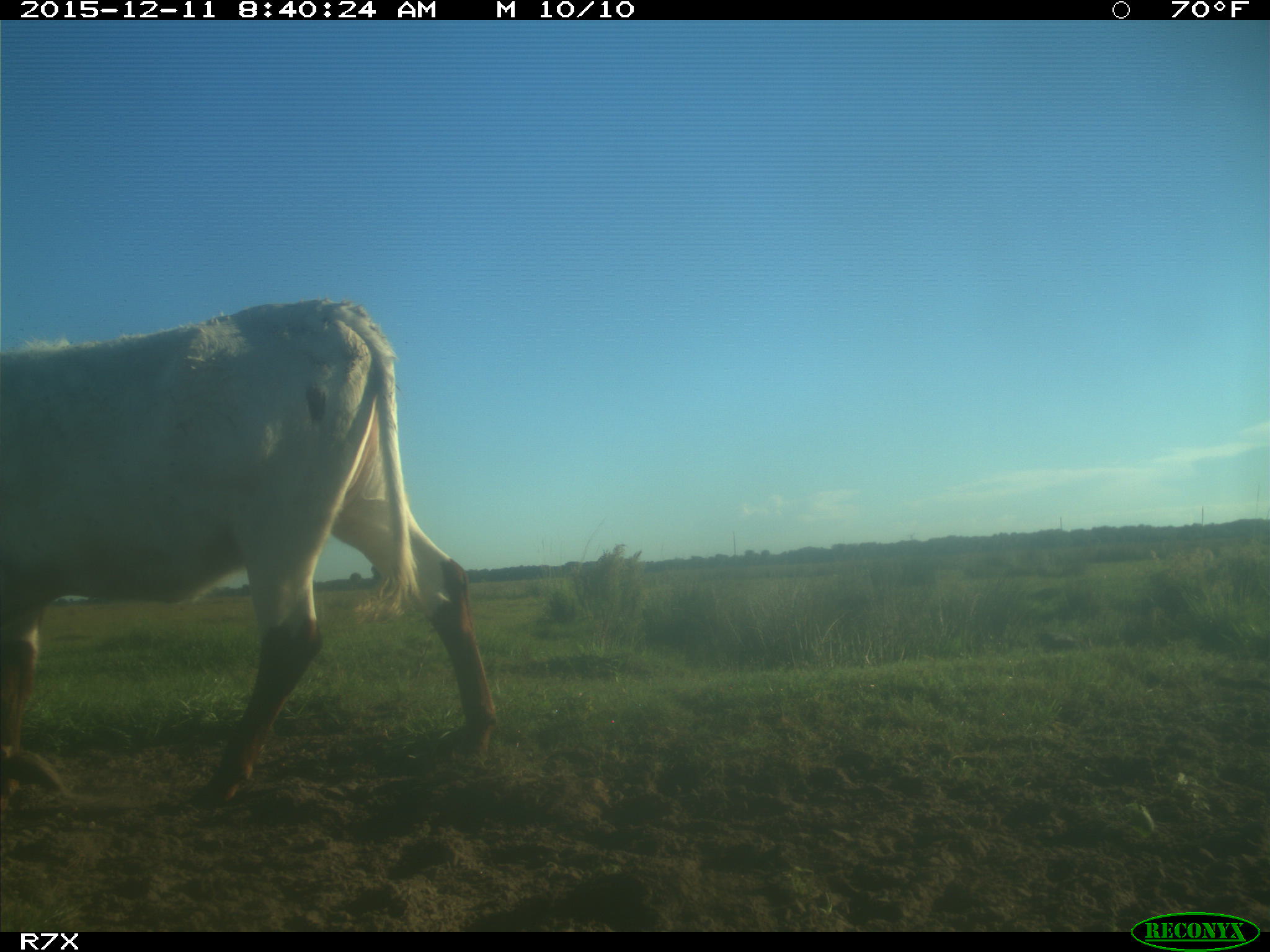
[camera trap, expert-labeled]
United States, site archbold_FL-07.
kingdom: Animalia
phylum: Chordata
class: Mammalia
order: Artiodactyla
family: Bovidae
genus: Bos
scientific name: Bos taurus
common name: domestic cow